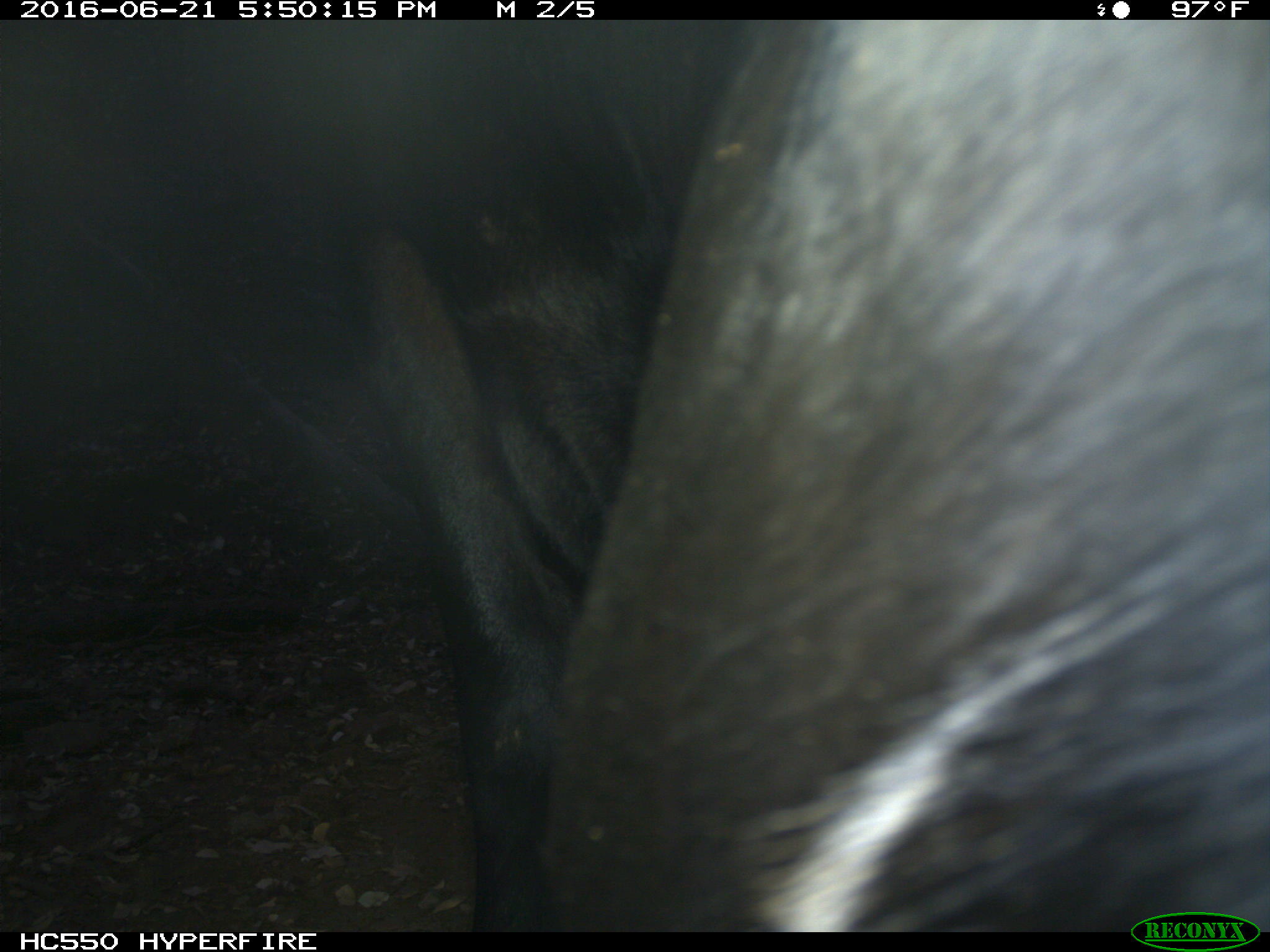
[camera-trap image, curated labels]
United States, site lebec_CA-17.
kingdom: Animalia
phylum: Chordata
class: Mammalia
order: Artiodactyla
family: Bovidae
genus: Bos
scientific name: Bos taurus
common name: domestic cow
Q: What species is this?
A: Bos taurus (domestic cow).